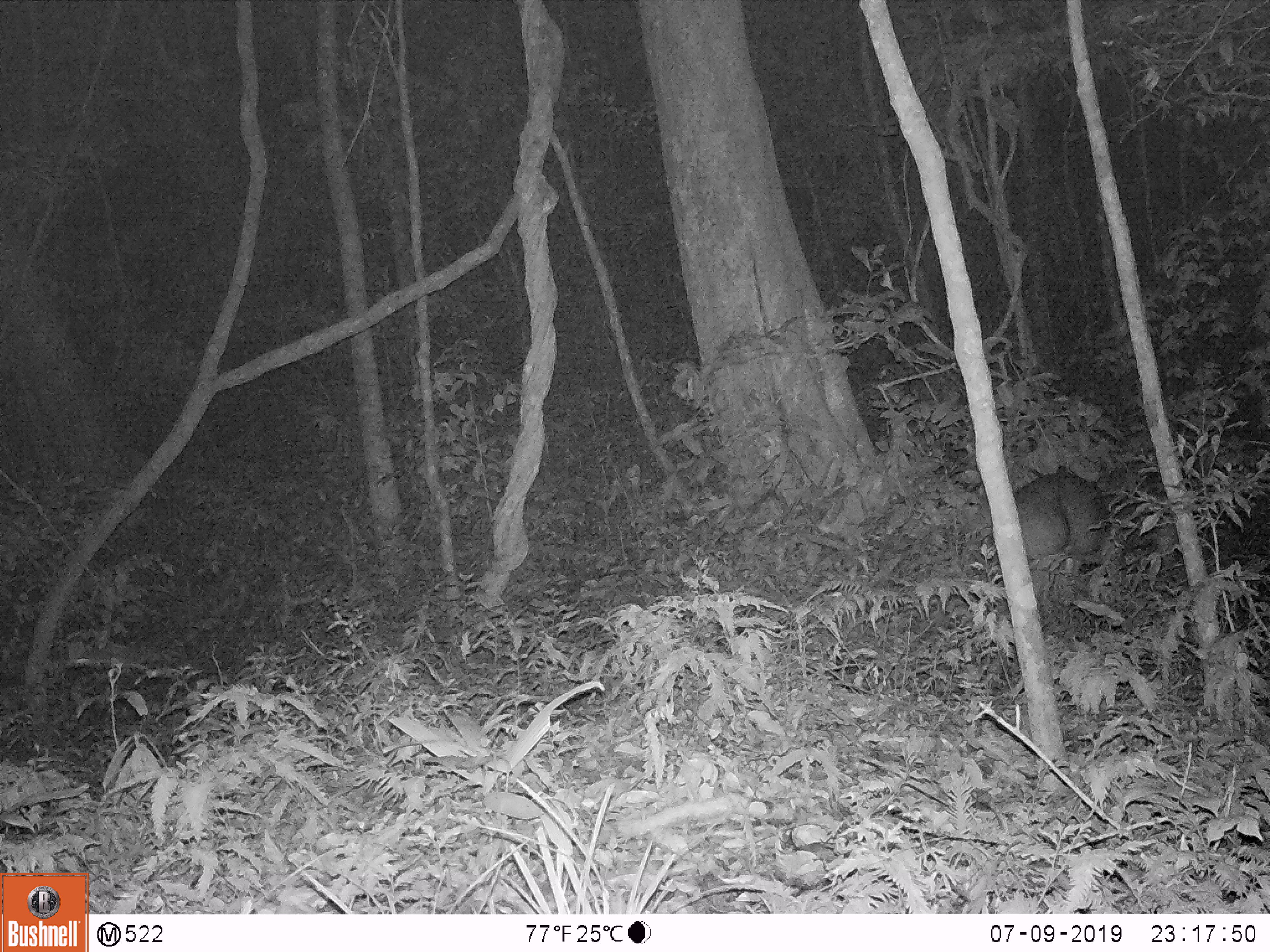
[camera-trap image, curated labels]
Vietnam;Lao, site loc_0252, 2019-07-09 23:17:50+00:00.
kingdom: Animalia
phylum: Chordata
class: Mammalia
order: Artiodactyla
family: Cervidae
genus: Muntiacus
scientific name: Muntiacus rooseveltorum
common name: roosevelt's muntjac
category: roosevelts muntjac group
Roosevelts muntjac group (roosevelt's muntjac) (Muntiacus rooseveltorum). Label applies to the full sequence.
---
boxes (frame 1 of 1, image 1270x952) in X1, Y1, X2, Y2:
roosevelts muntjac group: 1012, 471, 1109, 574